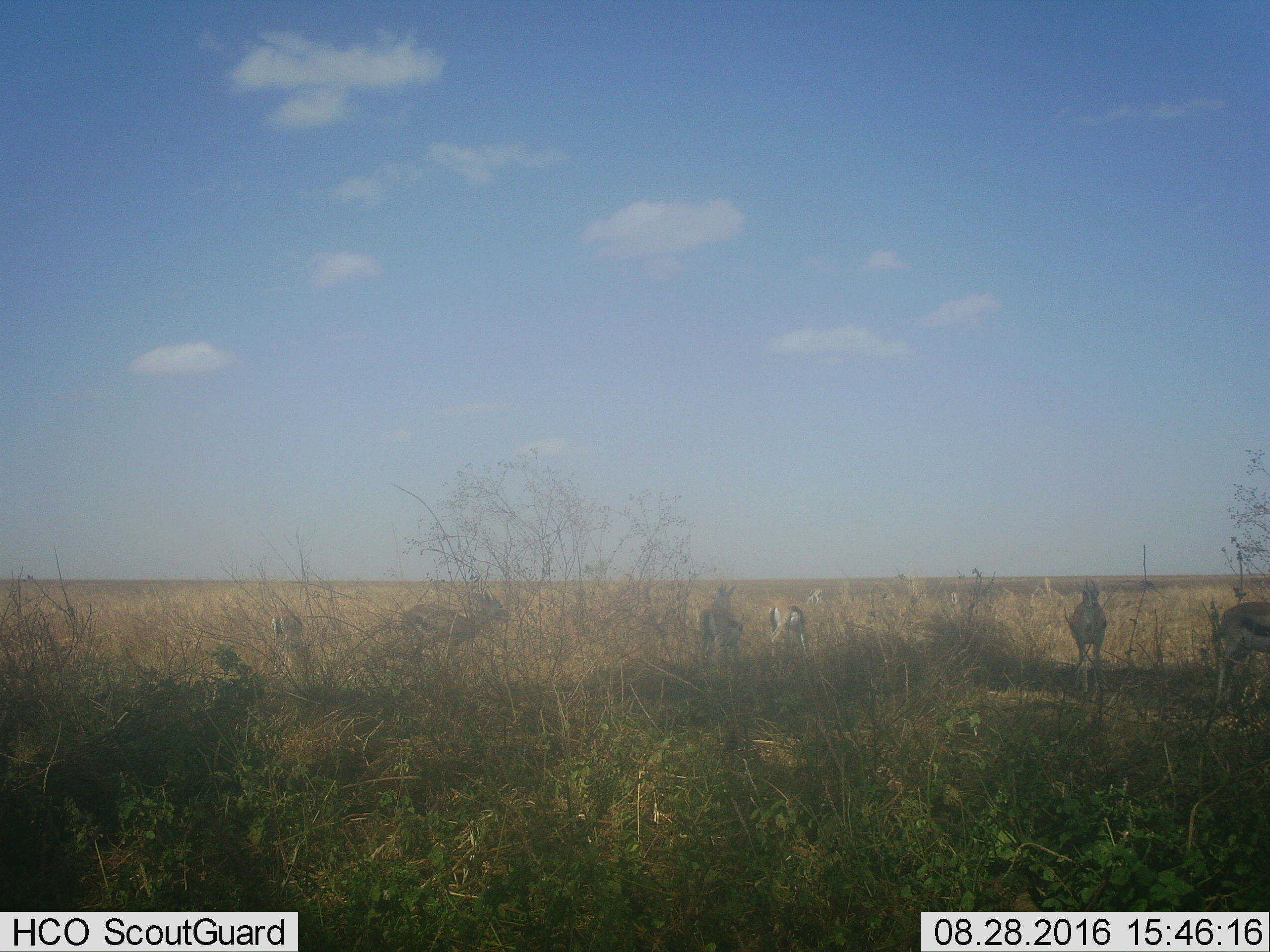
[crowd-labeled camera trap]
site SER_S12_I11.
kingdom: Animalia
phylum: Chordata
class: Mammalia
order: Artiodactyla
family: Bovidae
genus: Eudorcas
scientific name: Eudorcas thomsonii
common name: thomson's gazelle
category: gazellethomsons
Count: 6.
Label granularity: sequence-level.